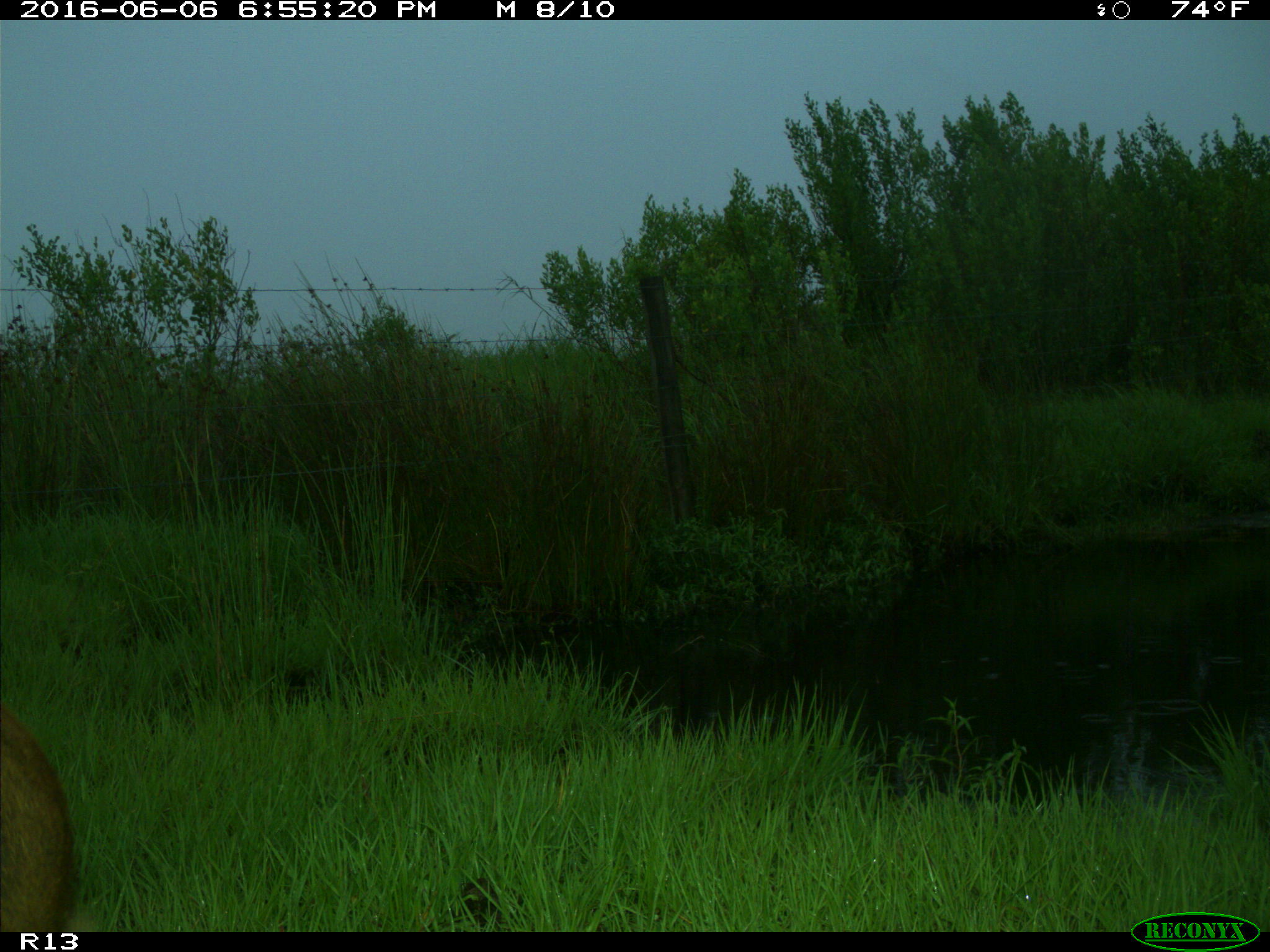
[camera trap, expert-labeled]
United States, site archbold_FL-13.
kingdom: Animalia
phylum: Chordata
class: Mammalia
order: Artiodactyla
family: Suidae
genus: Sus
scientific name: Sus scrofa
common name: wild boar